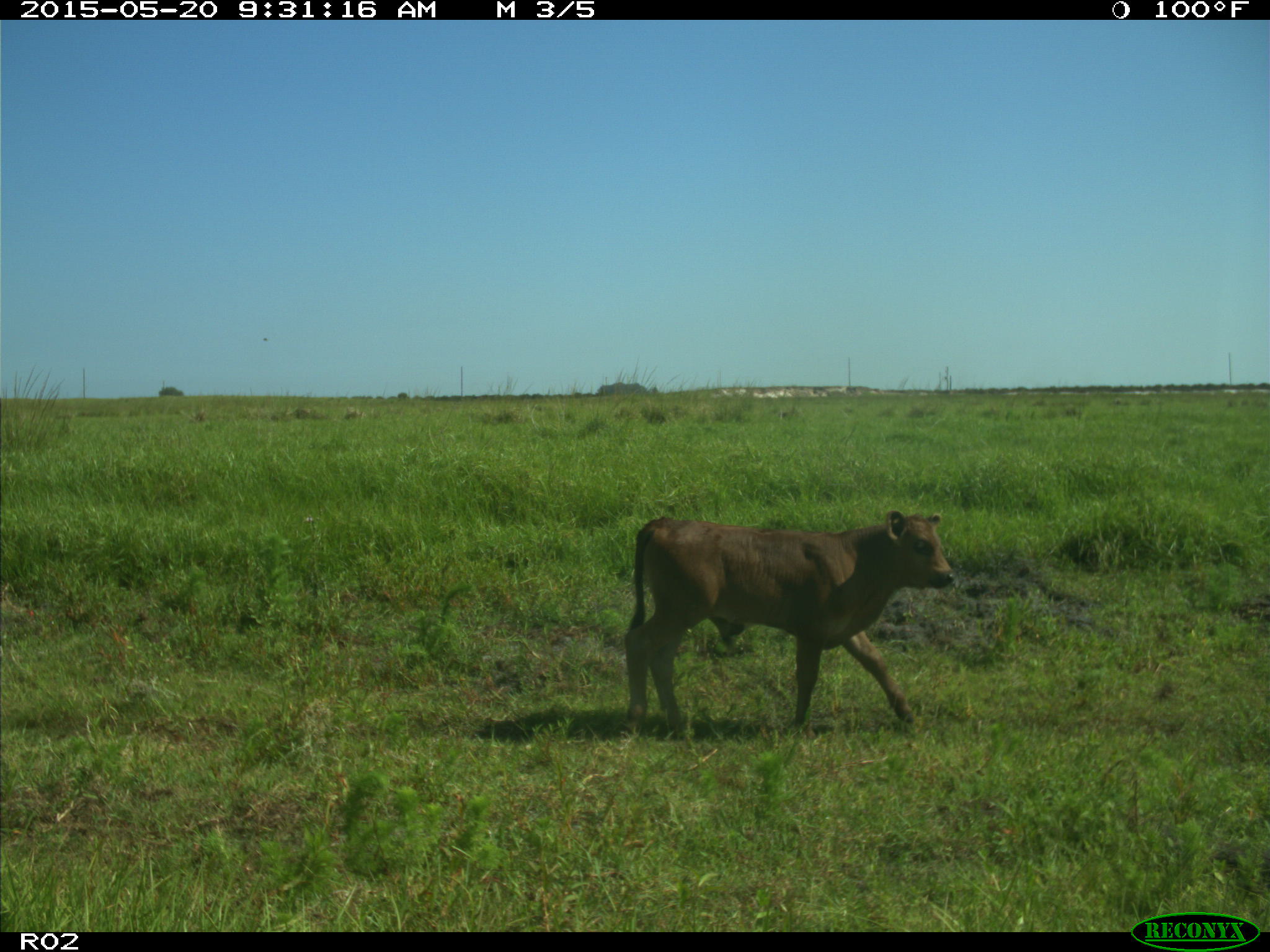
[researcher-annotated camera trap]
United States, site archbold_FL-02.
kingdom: Animalia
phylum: Chordata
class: Mammalia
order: Artiodactyla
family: Bovidae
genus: Bos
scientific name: Bos taurus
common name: domestic cow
Bos taurus (domestic cow).